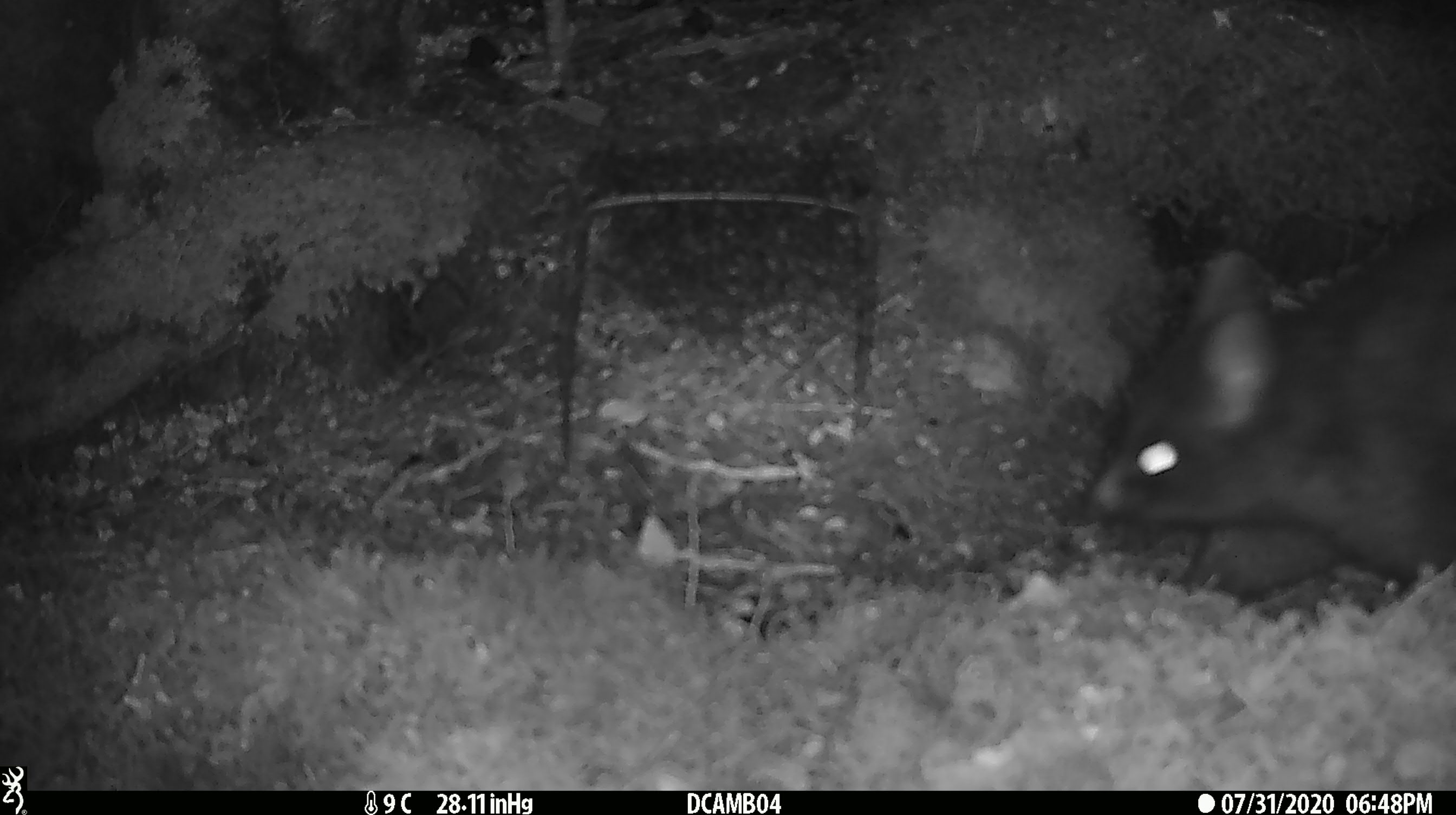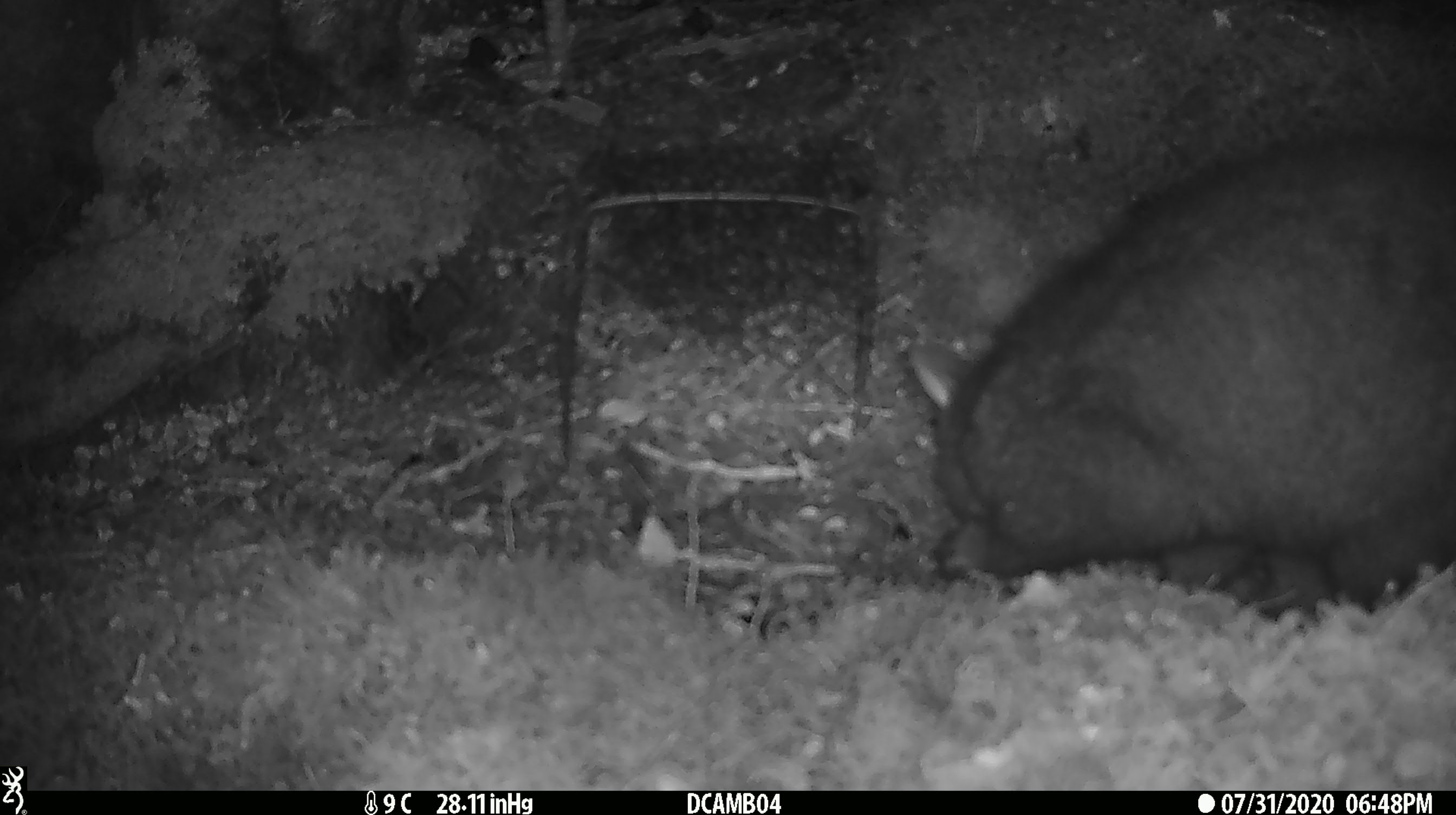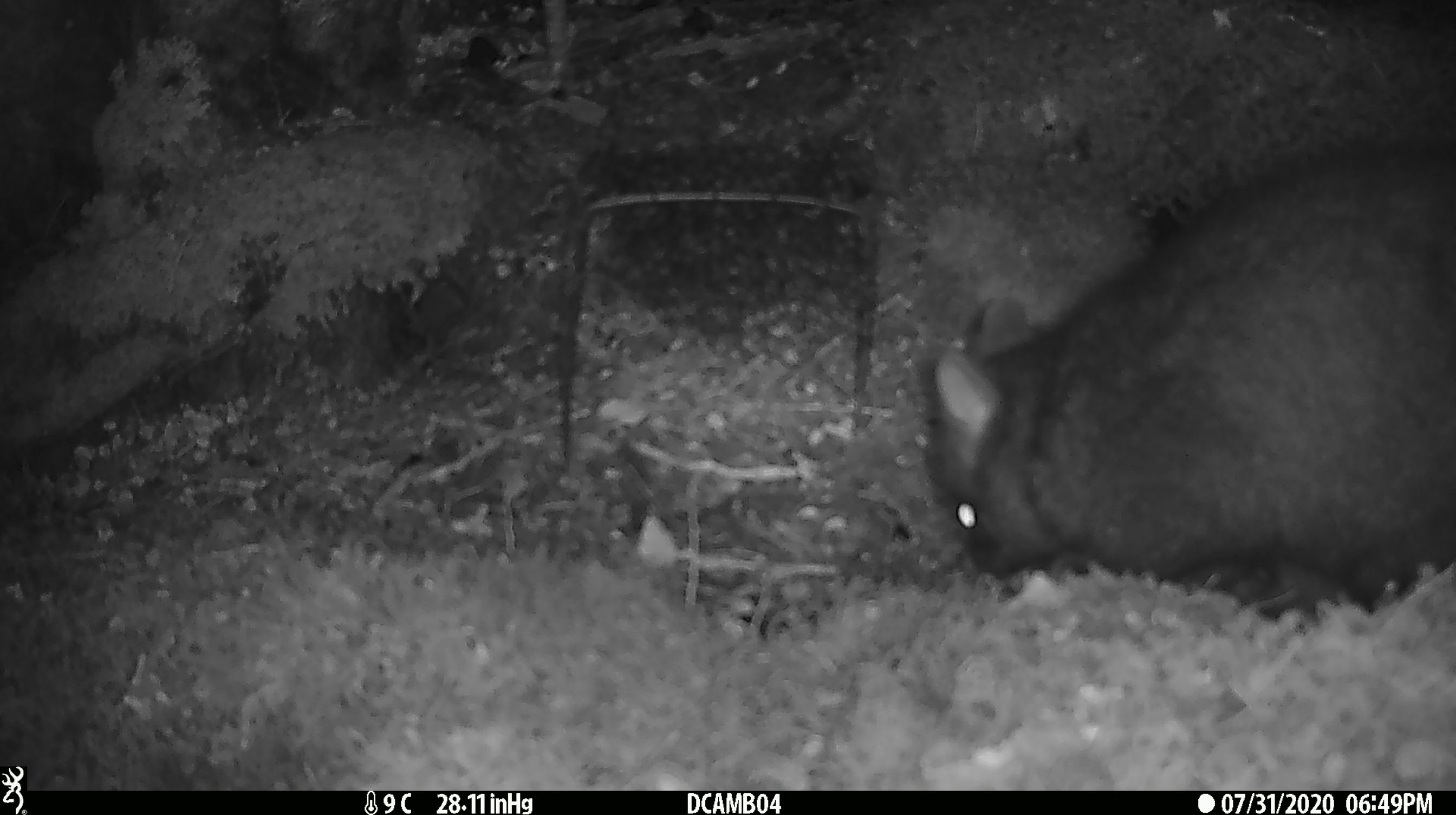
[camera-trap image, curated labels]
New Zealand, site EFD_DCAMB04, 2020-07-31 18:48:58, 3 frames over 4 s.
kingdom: Animalia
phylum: Chordata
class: Mammalia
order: Diprotodontia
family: Phalangeridae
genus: Trichosurus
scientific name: Trichosurus vulpecula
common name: common brushtail possum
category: possum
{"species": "possum (common brushtail possum) (Trichosurus vulpecula)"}